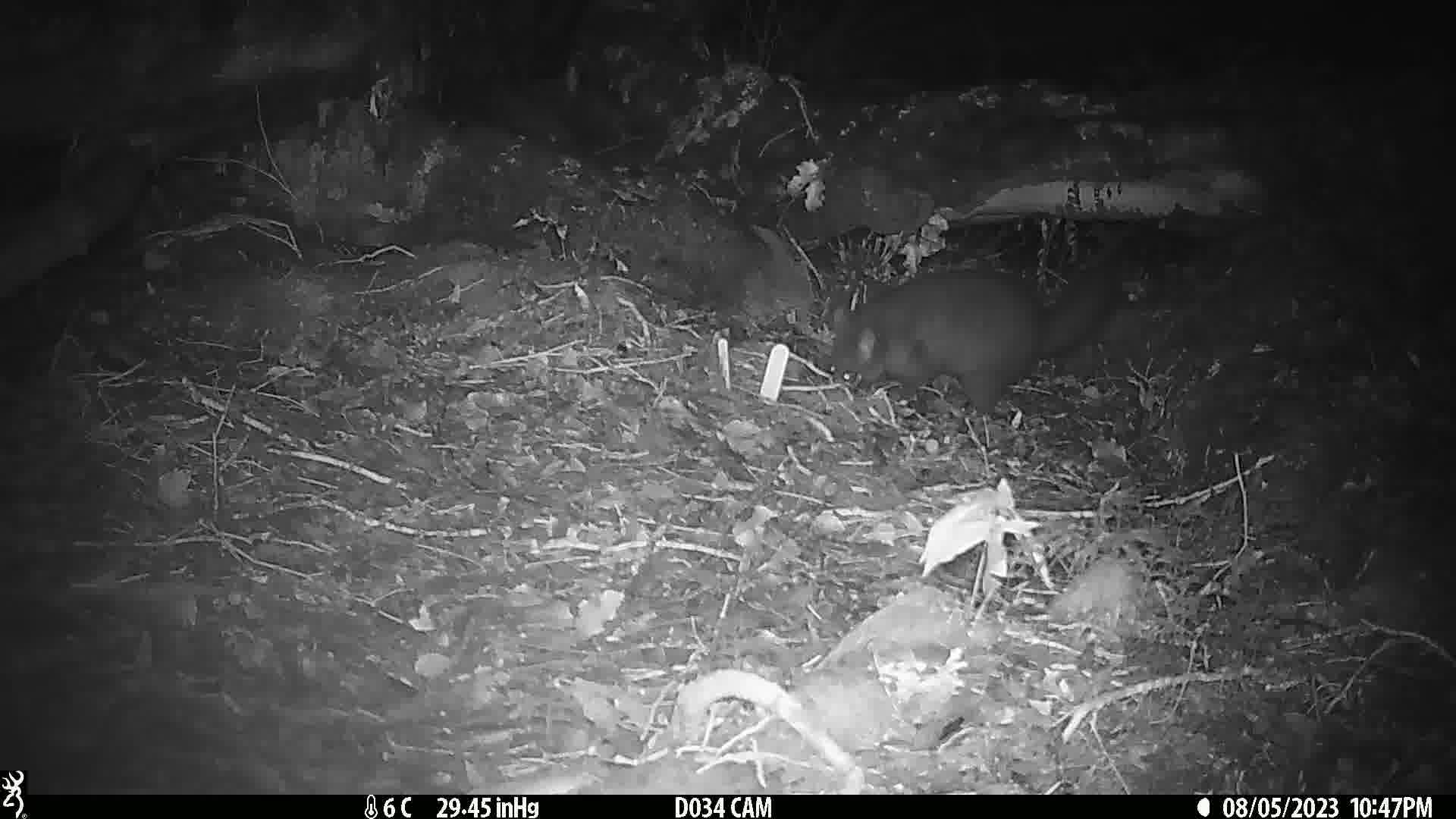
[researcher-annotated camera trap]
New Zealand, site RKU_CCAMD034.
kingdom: Animalia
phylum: Chordata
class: Mammalia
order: Diprotodontia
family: Phalangeridae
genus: Trichosurus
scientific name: Trichosurus vulpecula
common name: common brushtail possum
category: possum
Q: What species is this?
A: Possum (common brushtail possum) (Trichosurus vulpecula).